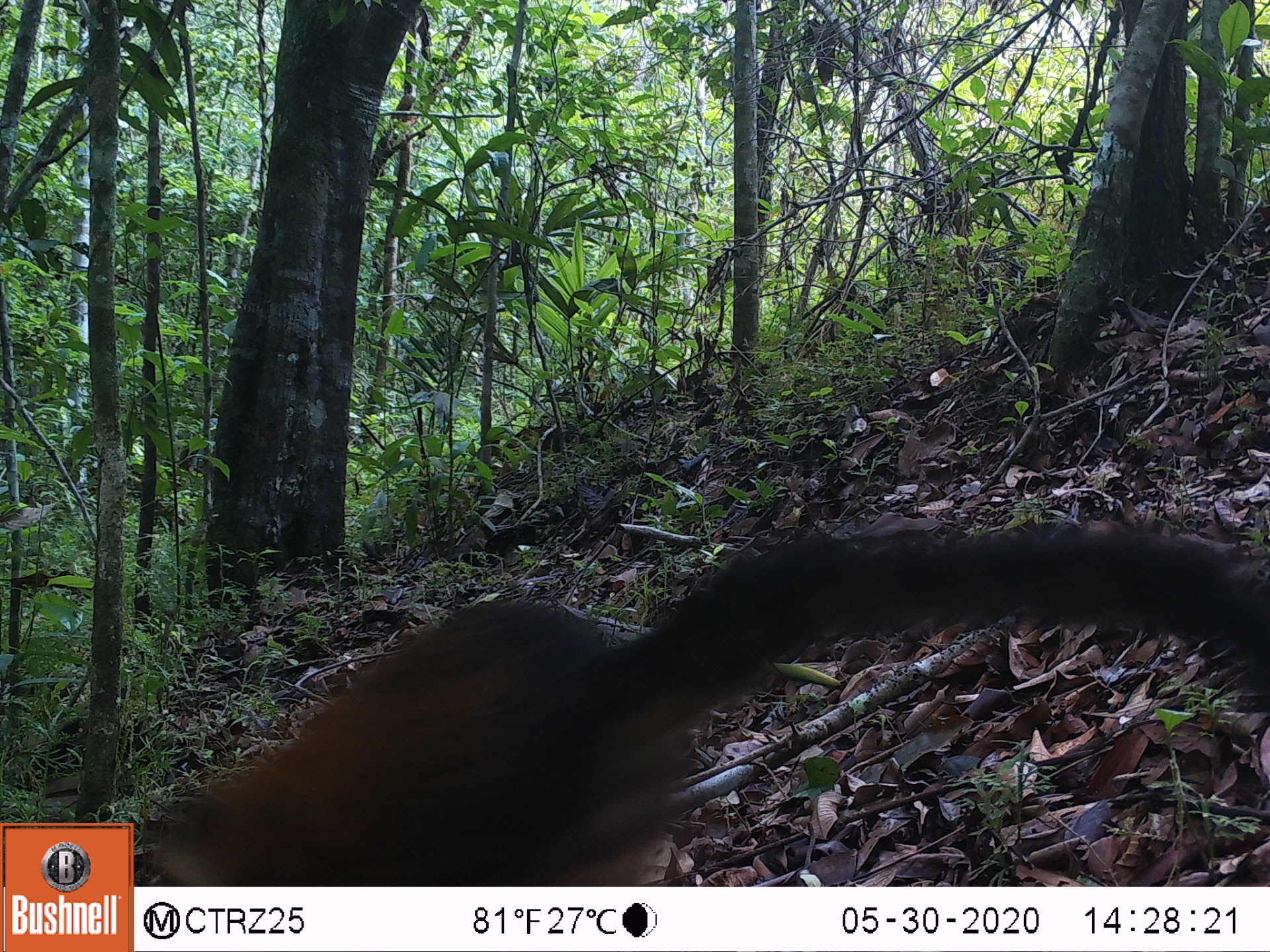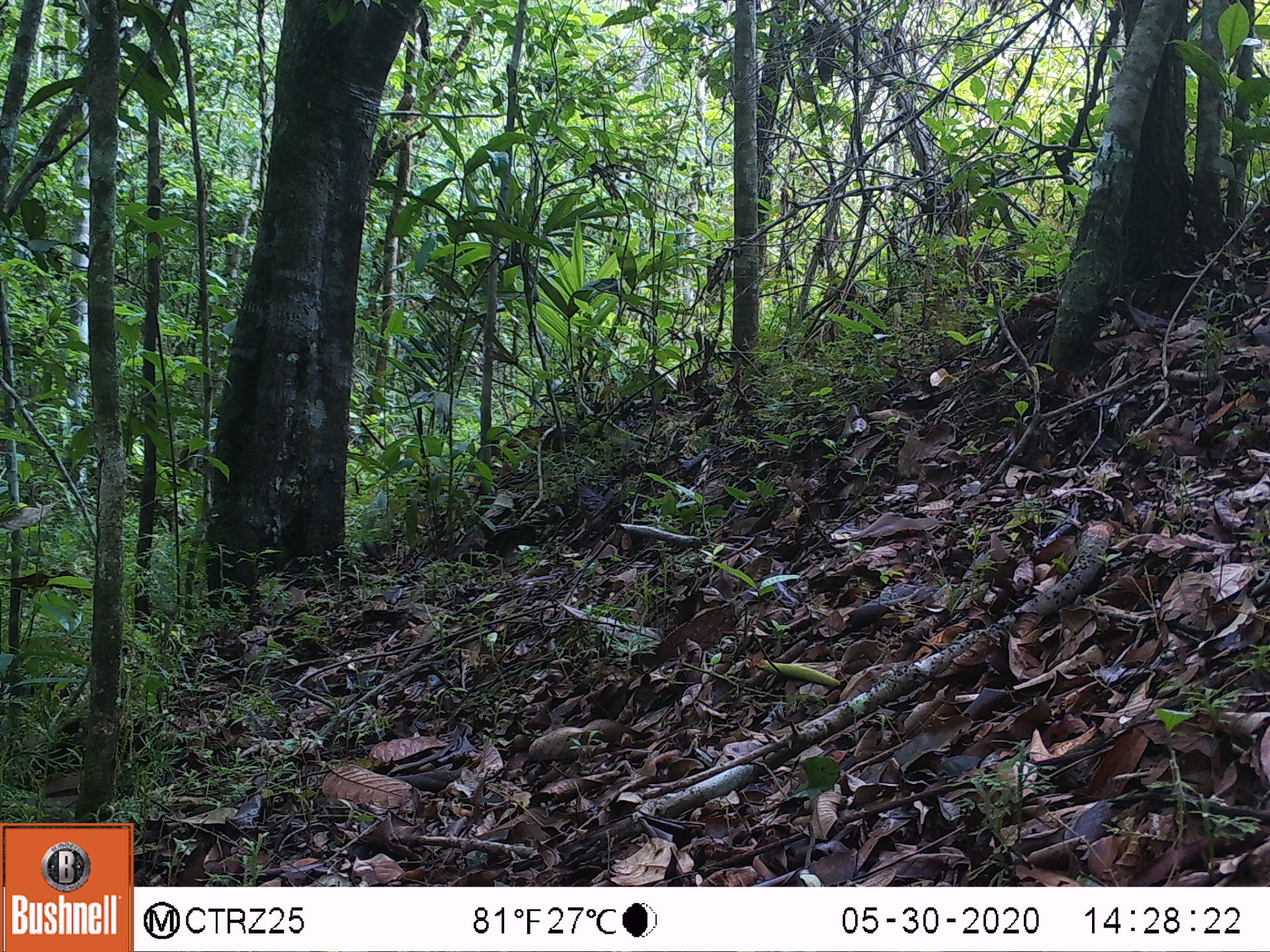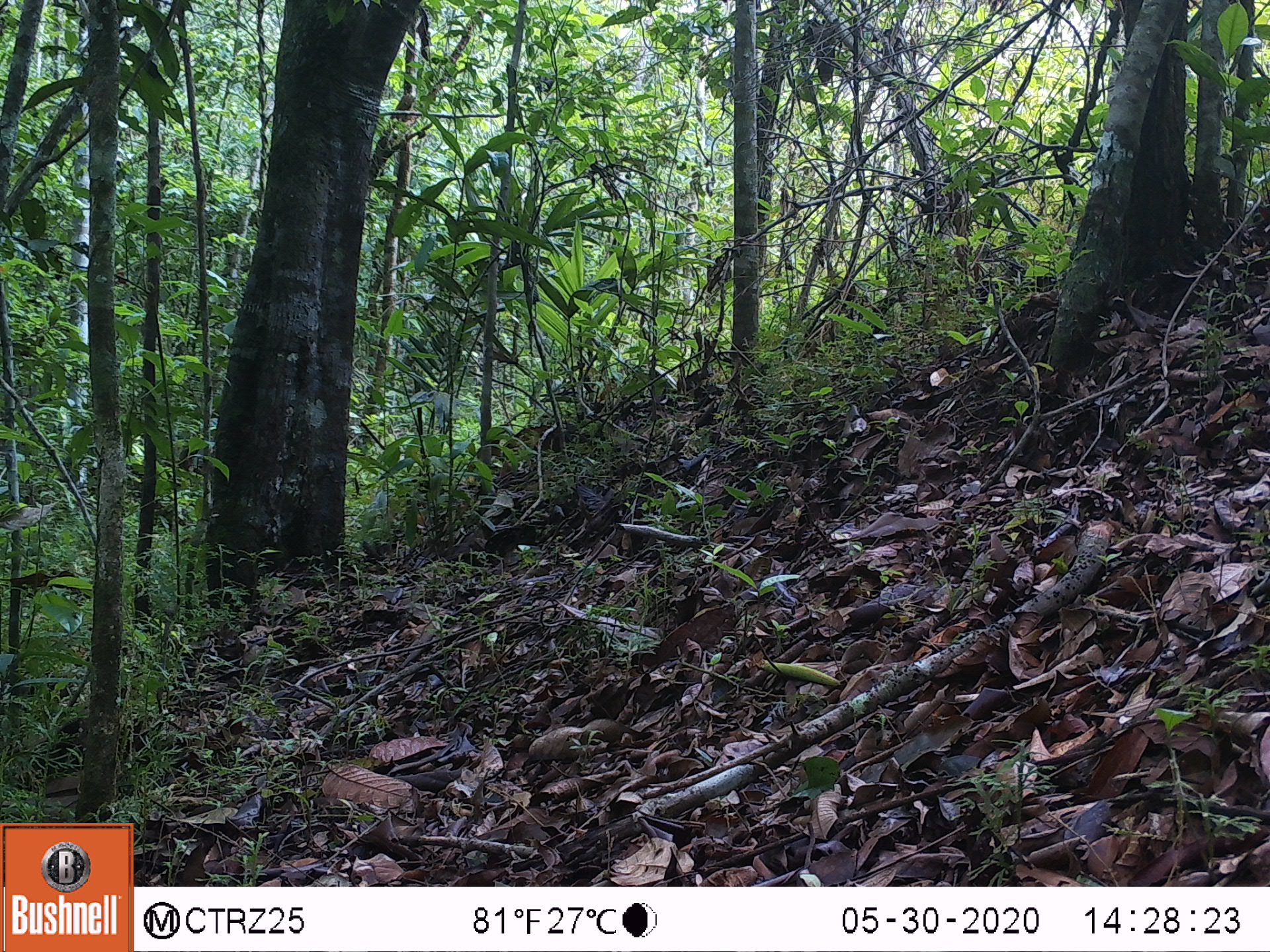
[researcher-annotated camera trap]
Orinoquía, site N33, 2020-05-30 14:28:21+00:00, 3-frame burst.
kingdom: Animalia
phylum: Chordata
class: Mammalia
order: Carnivora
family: Procyonidae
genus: Nasua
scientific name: Nasua nasua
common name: south american coati